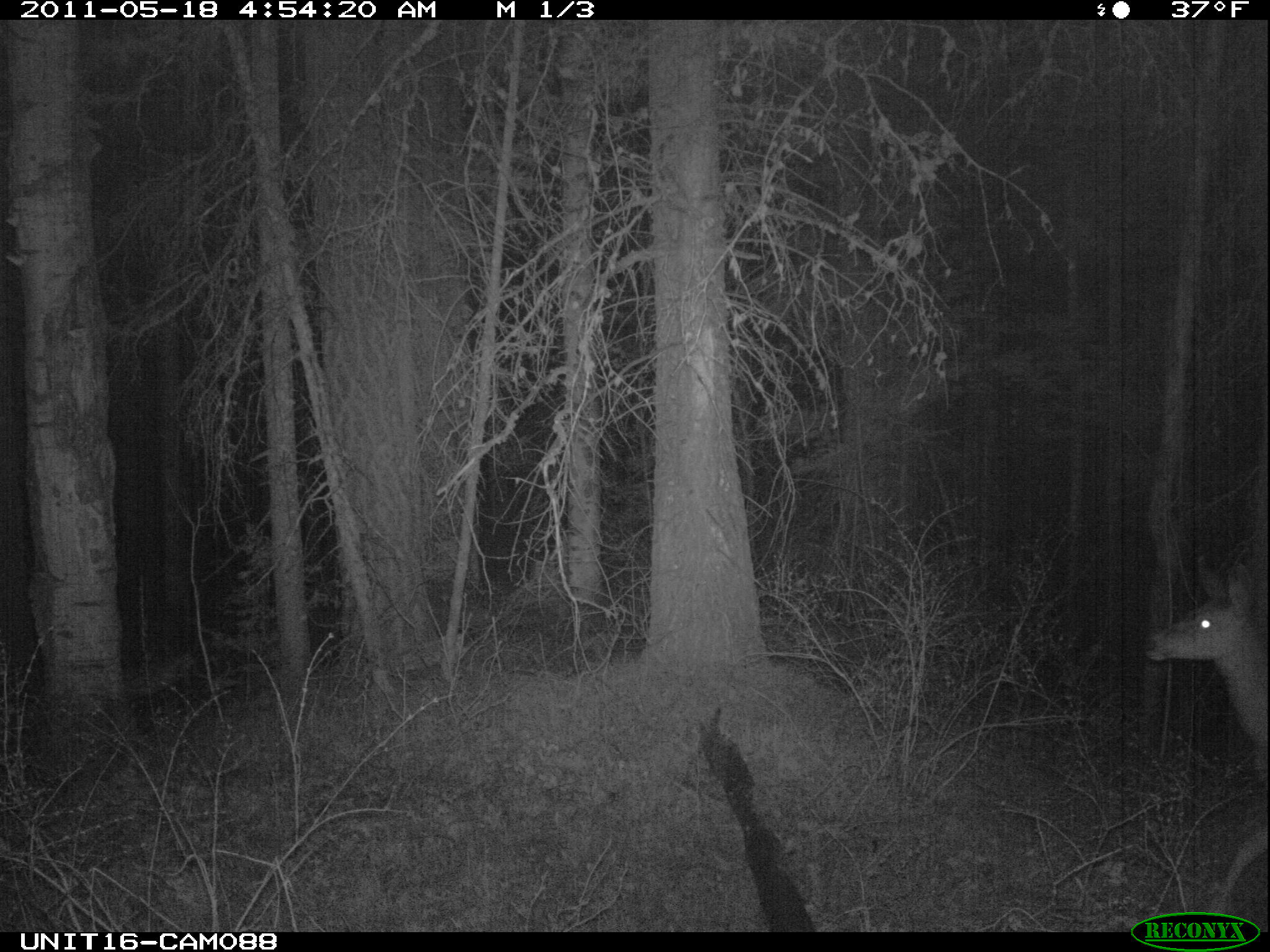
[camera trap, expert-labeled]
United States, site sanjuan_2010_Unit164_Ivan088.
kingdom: Animalia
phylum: Chordata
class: Mammalia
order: Artiodactyla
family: Cervidae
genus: Odocoileus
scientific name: Odocoileus hemionus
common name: mule deer